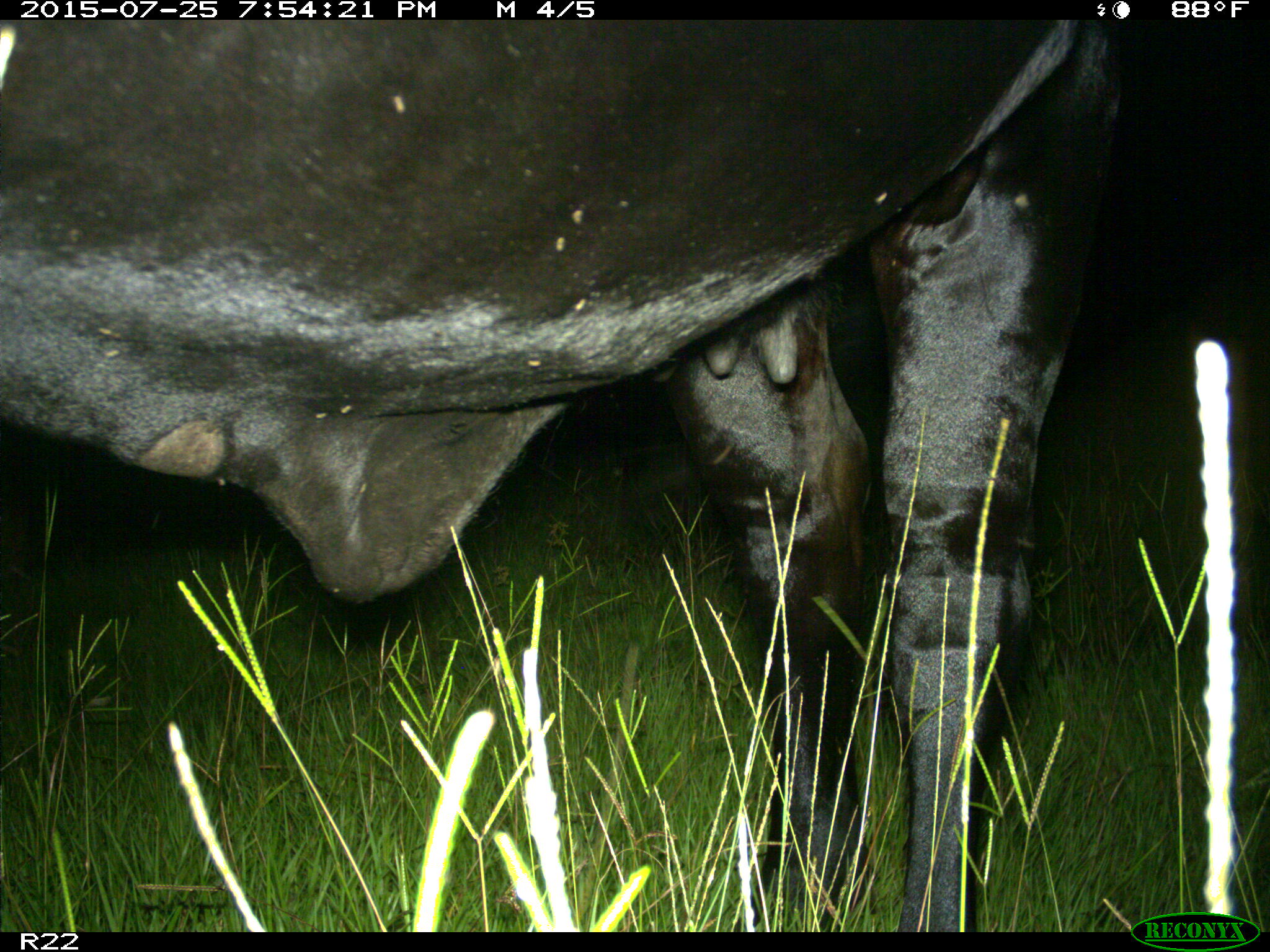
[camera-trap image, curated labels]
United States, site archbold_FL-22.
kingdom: Animalia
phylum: Chordata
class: Mammalia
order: Artiodactyla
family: Bovidae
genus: Bos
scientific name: Bos taurus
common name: domestic cow